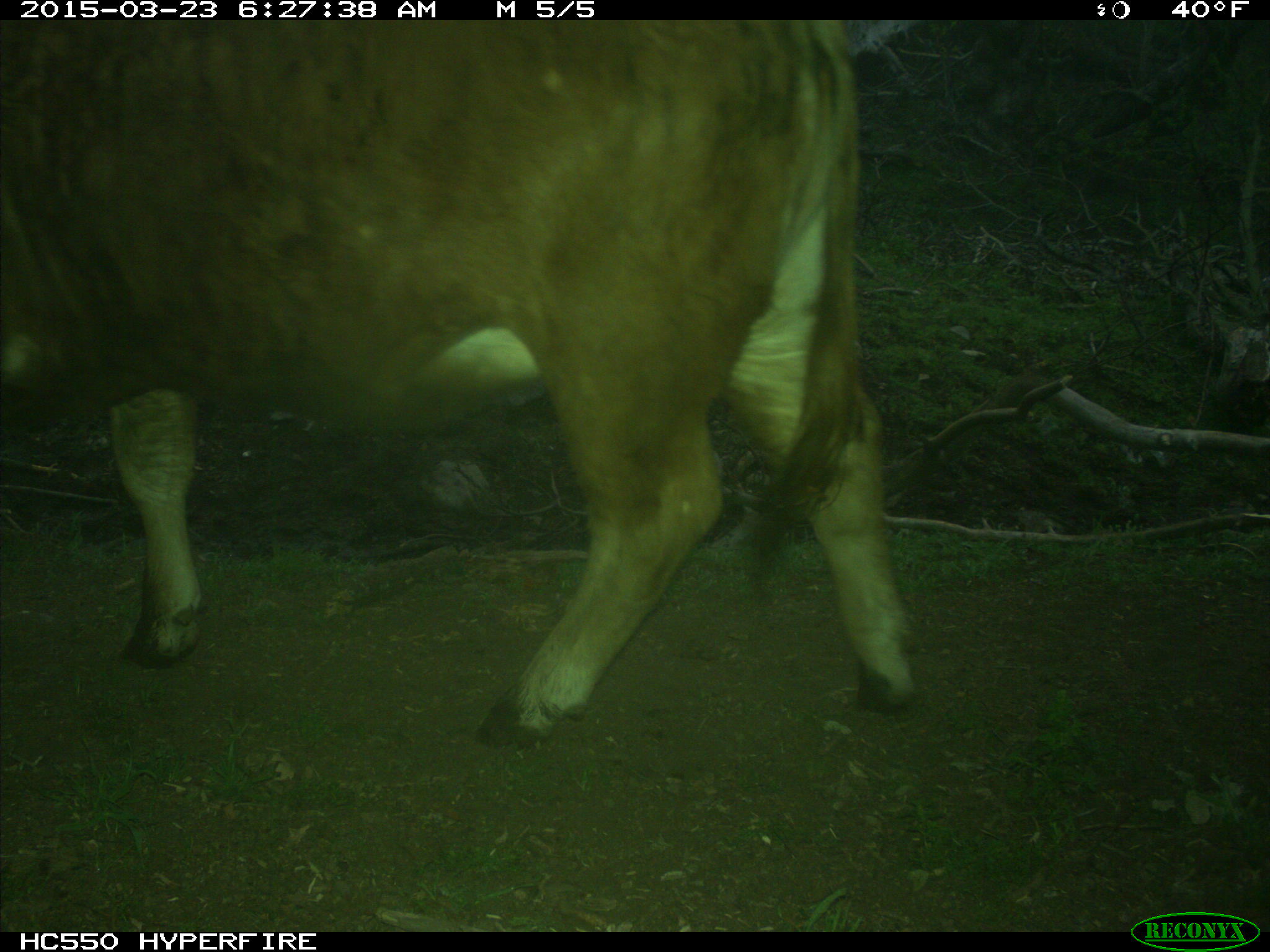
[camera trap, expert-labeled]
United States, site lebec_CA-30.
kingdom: Animalia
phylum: Chordata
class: Mammalia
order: Artiodactyla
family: Bovidae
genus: Bos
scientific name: Bos taurus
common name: domestic cow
Bos taurus (domestic cow).